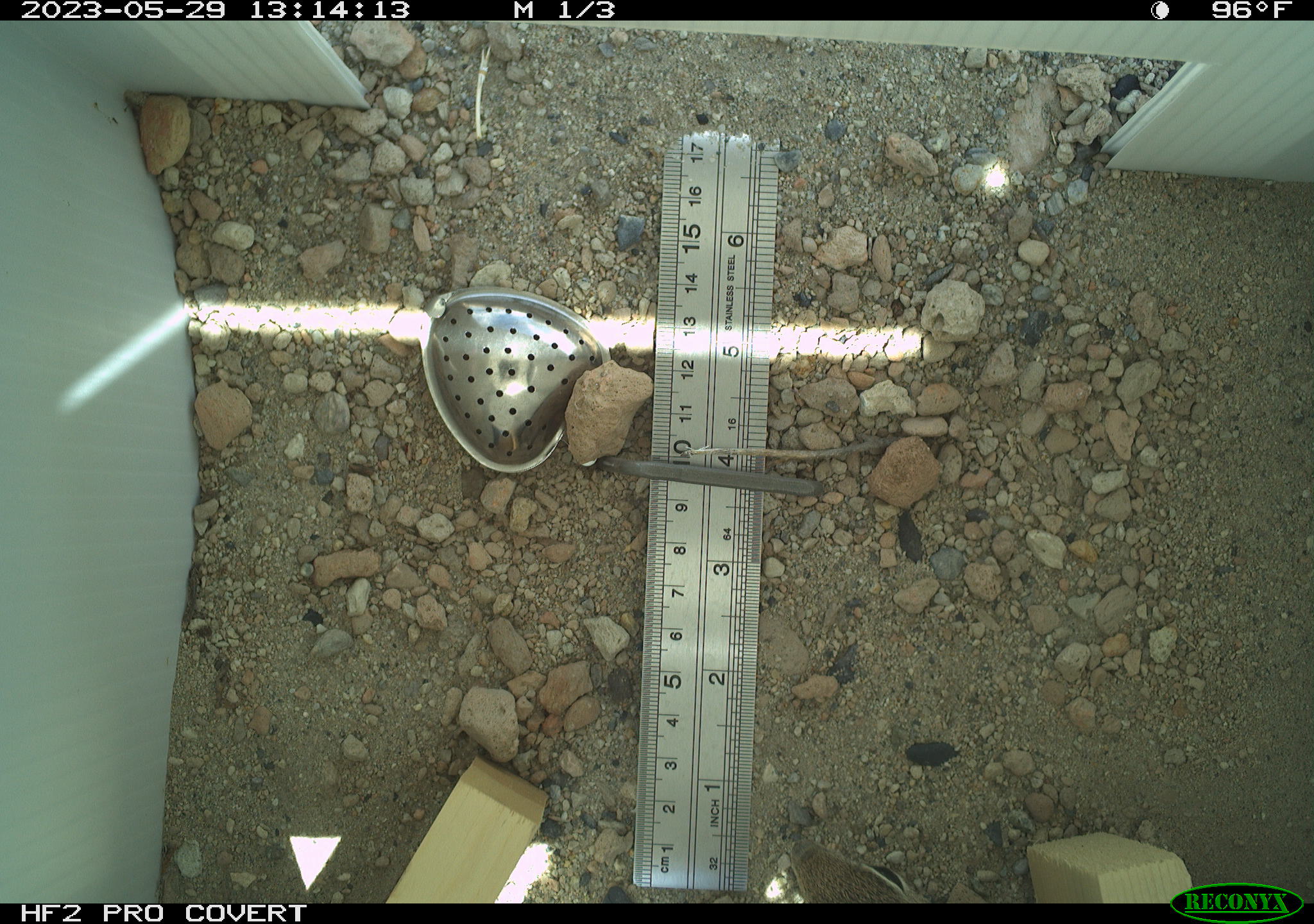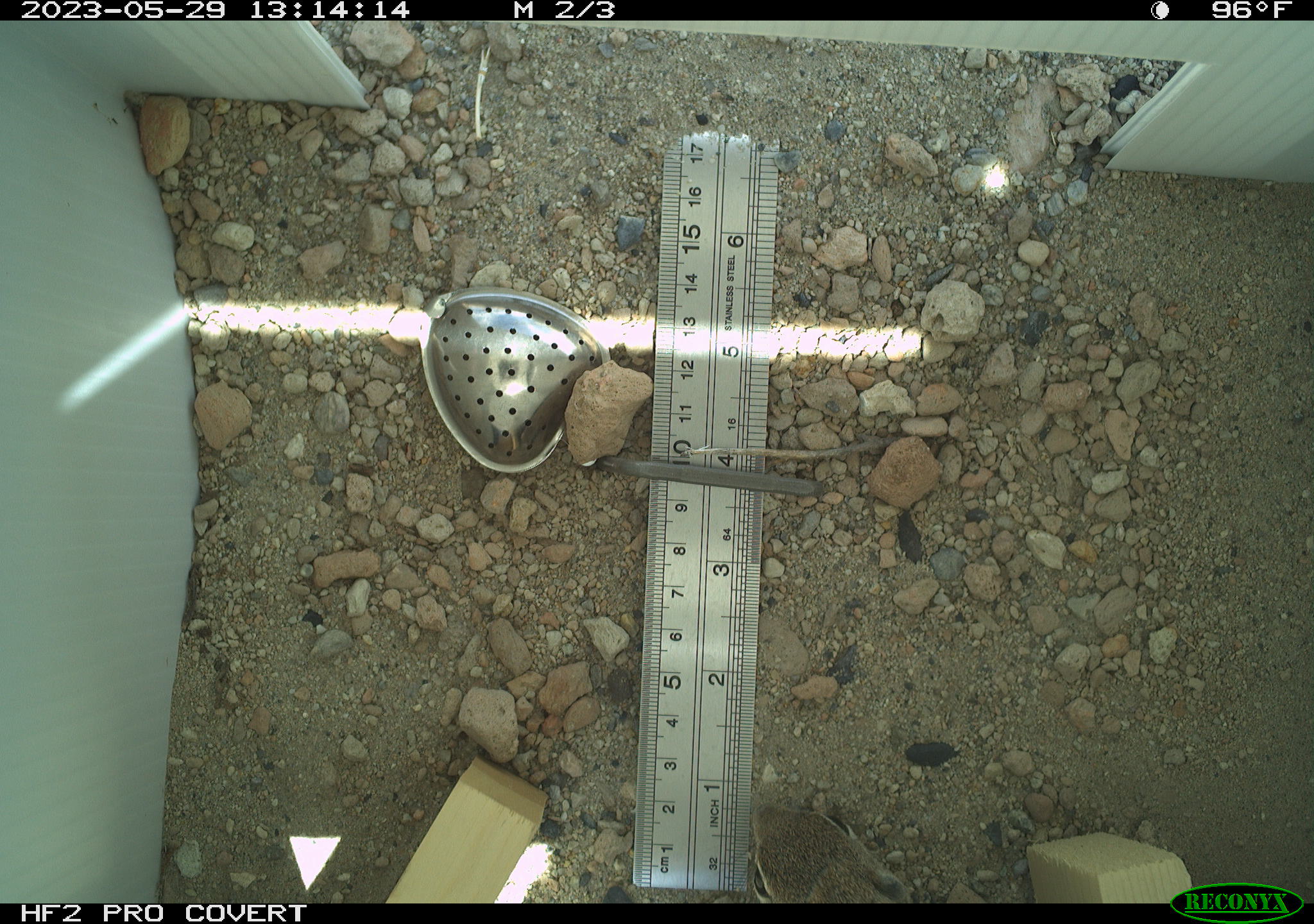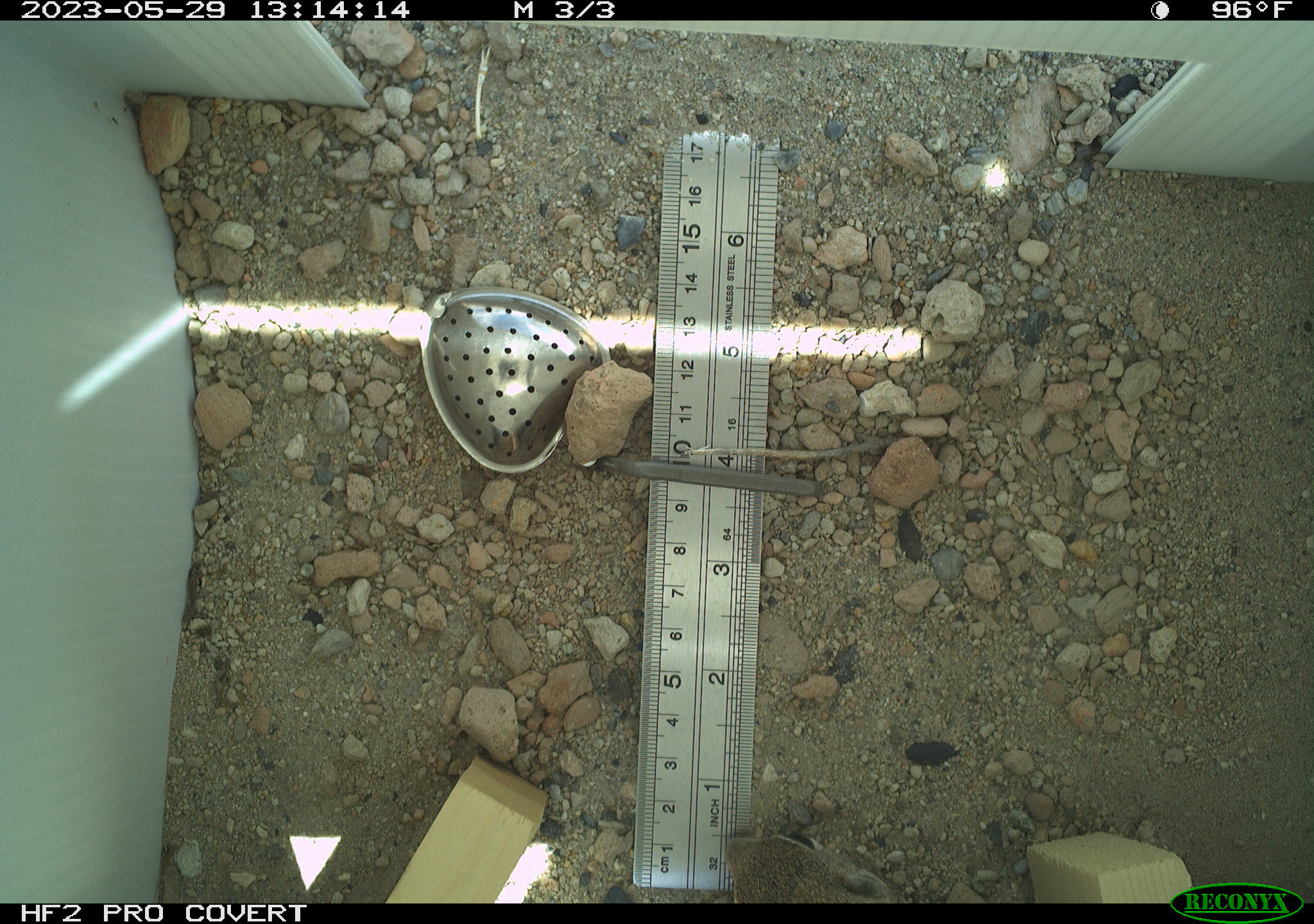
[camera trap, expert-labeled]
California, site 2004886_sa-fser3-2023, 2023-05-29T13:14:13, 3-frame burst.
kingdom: Animalia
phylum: Chordata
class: Mammalia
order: Rodentia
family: Sciuridae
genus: Ammospermophilus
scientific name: Ammospermophilus leucurus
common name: white-tailed antelope squirrel